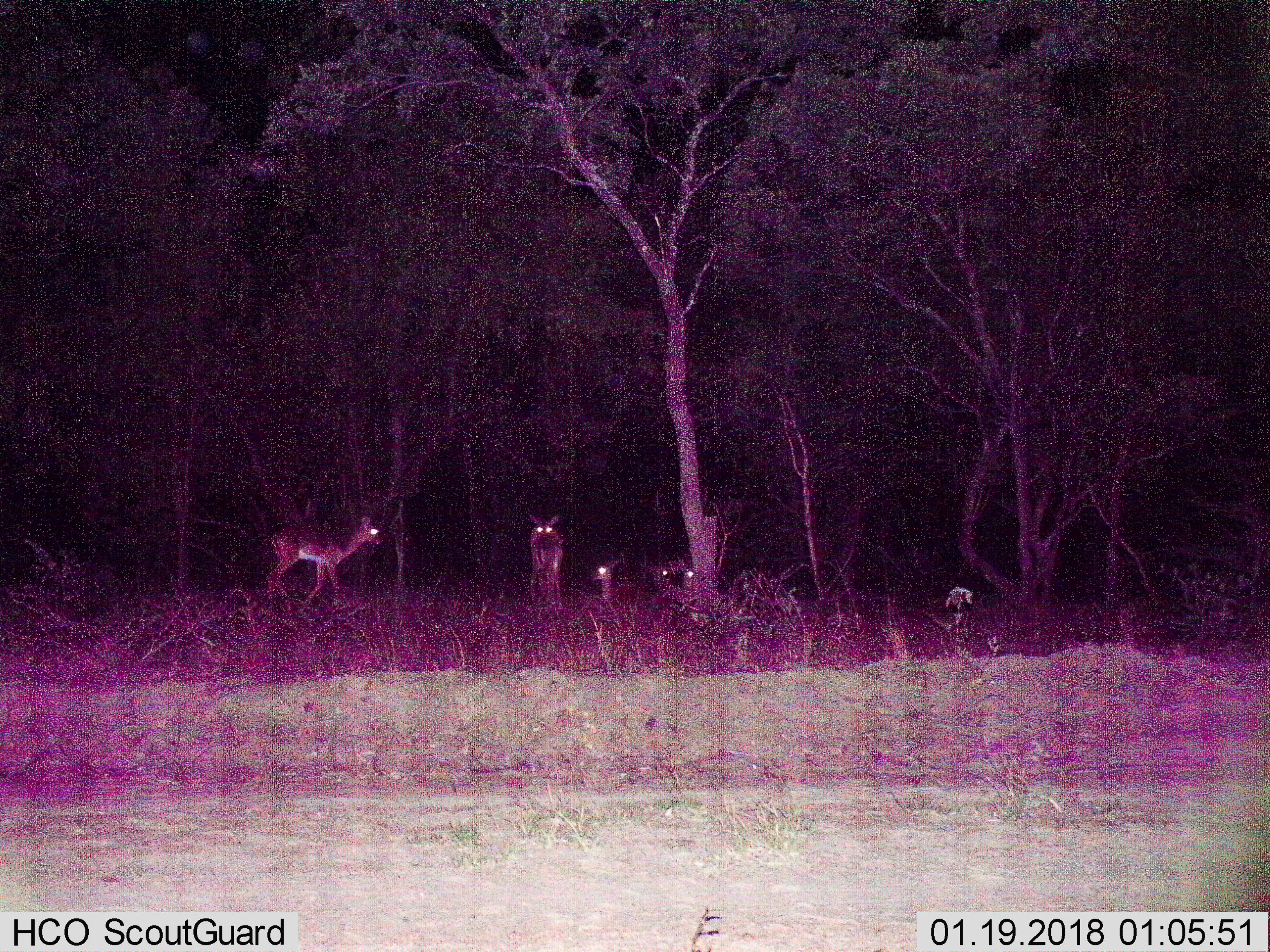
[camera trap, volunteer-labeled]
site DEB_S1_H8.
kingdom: Animalia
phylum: Chordata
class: Mammalia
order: Artiodactyla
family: Bovidae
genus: Aepyceros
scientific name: Aepyceros melampus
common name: impala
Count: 5.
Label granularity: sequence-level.